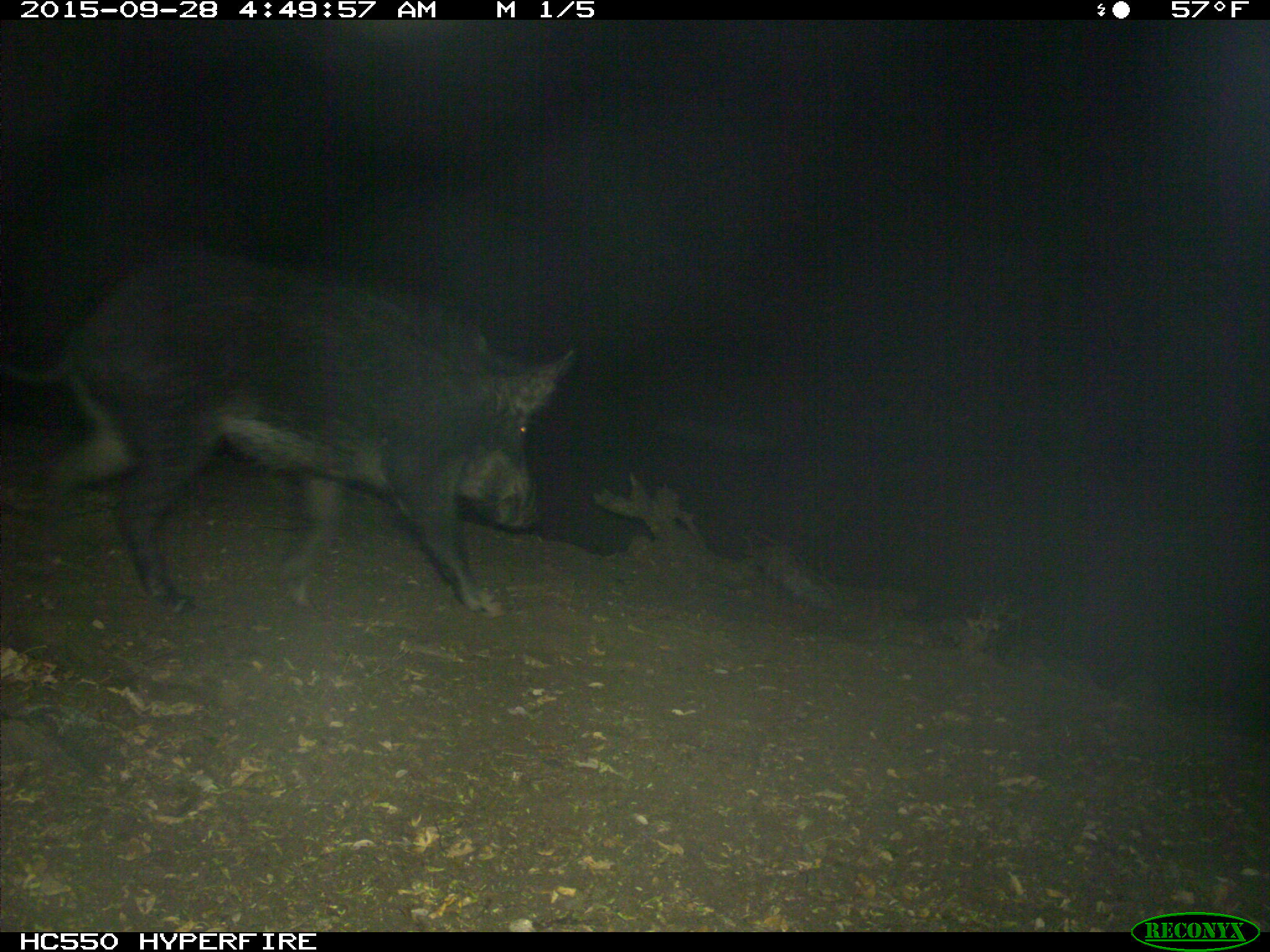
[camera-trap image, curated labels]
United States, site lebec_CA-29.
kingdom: Animalia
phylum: Chordata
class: Mammalia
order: Artiodactyla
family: Suidae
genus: Sus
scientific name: Sus scrofa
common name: wild boar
Sus scrofa (wild boar).